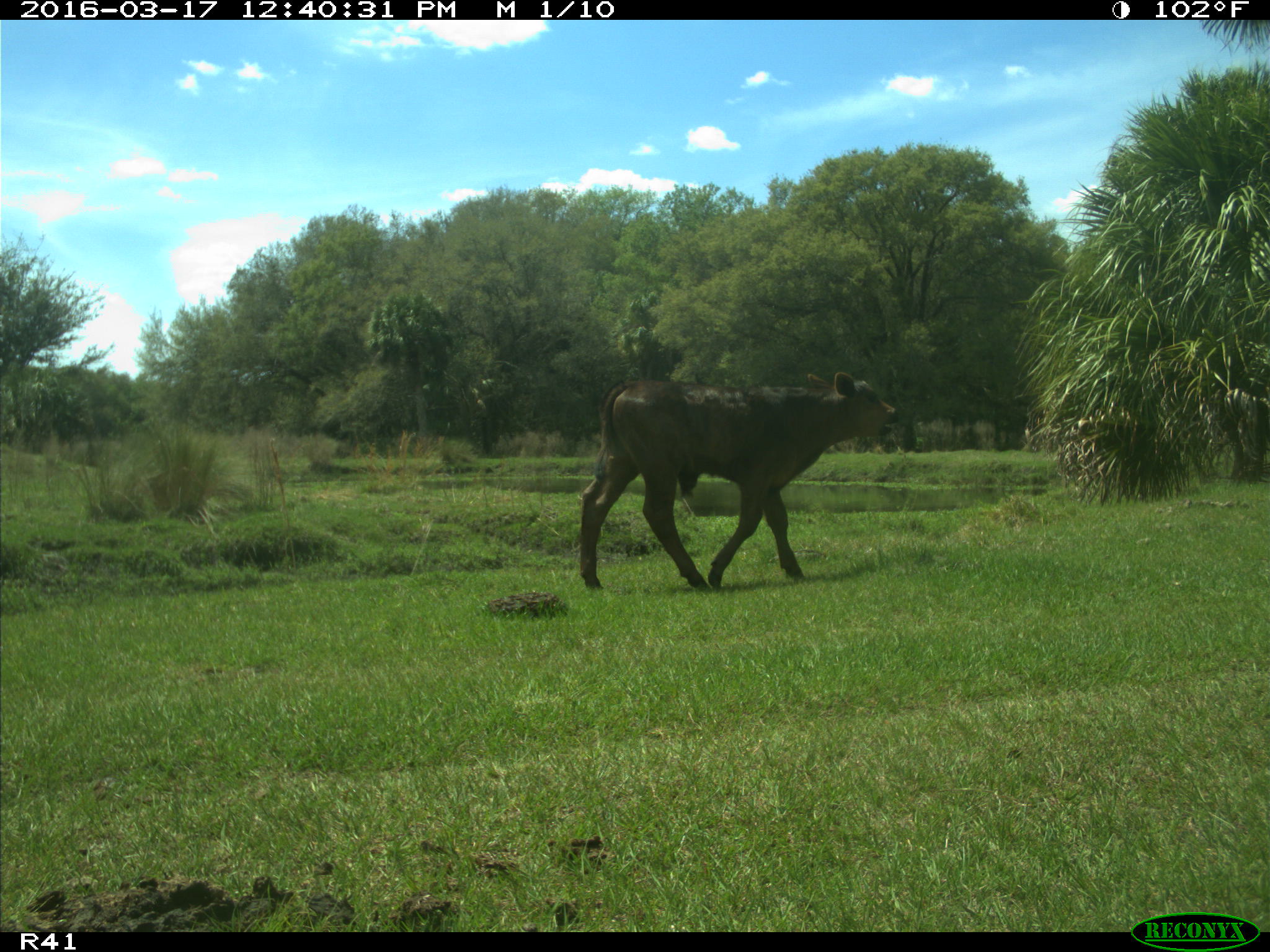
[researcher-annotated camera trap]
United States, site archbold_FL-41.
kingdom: Animalia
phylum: Chordata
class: Mammalia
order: Artiodactyla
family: Bovidae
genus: Bos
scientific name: Bos taurus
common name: domestic cow